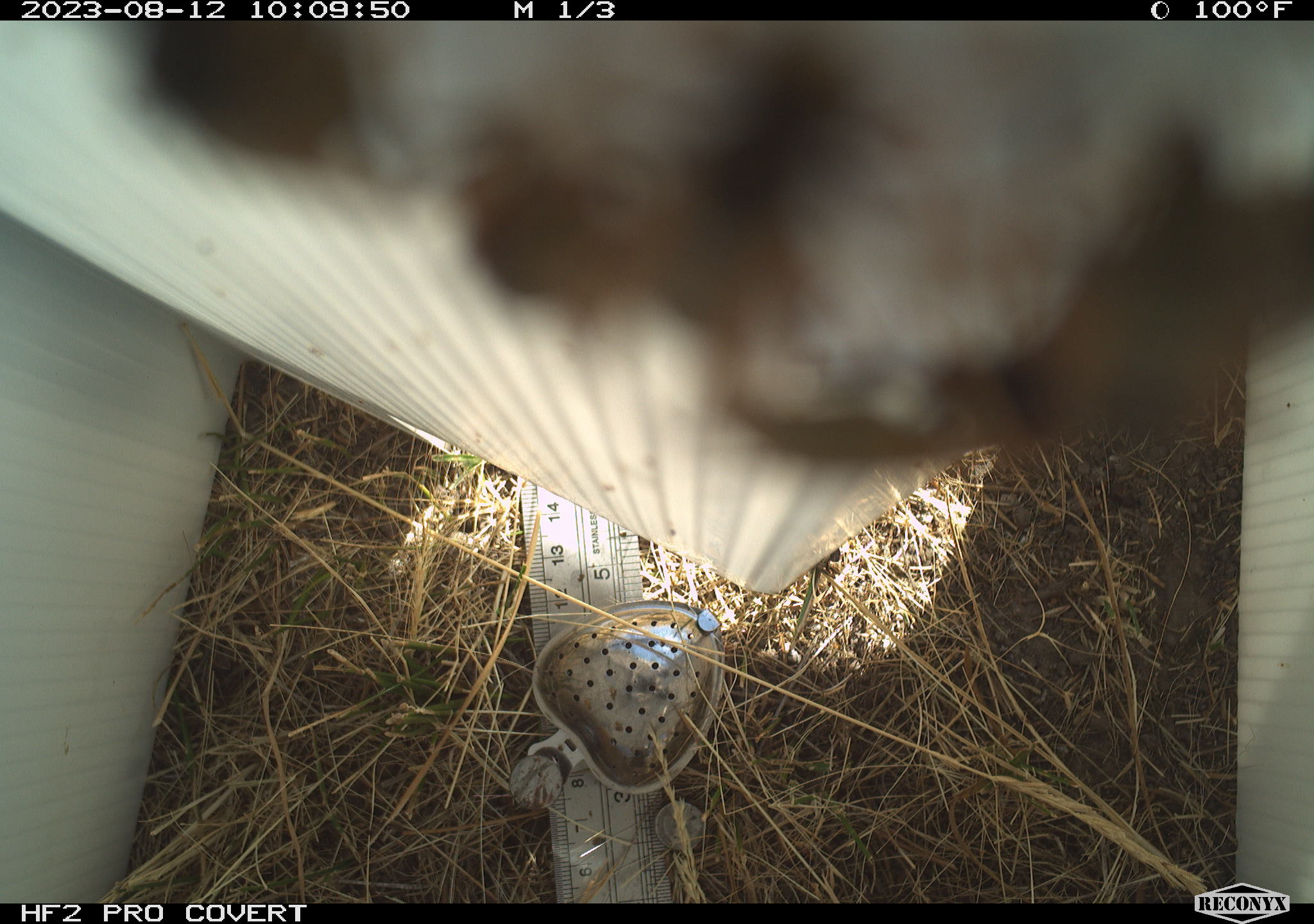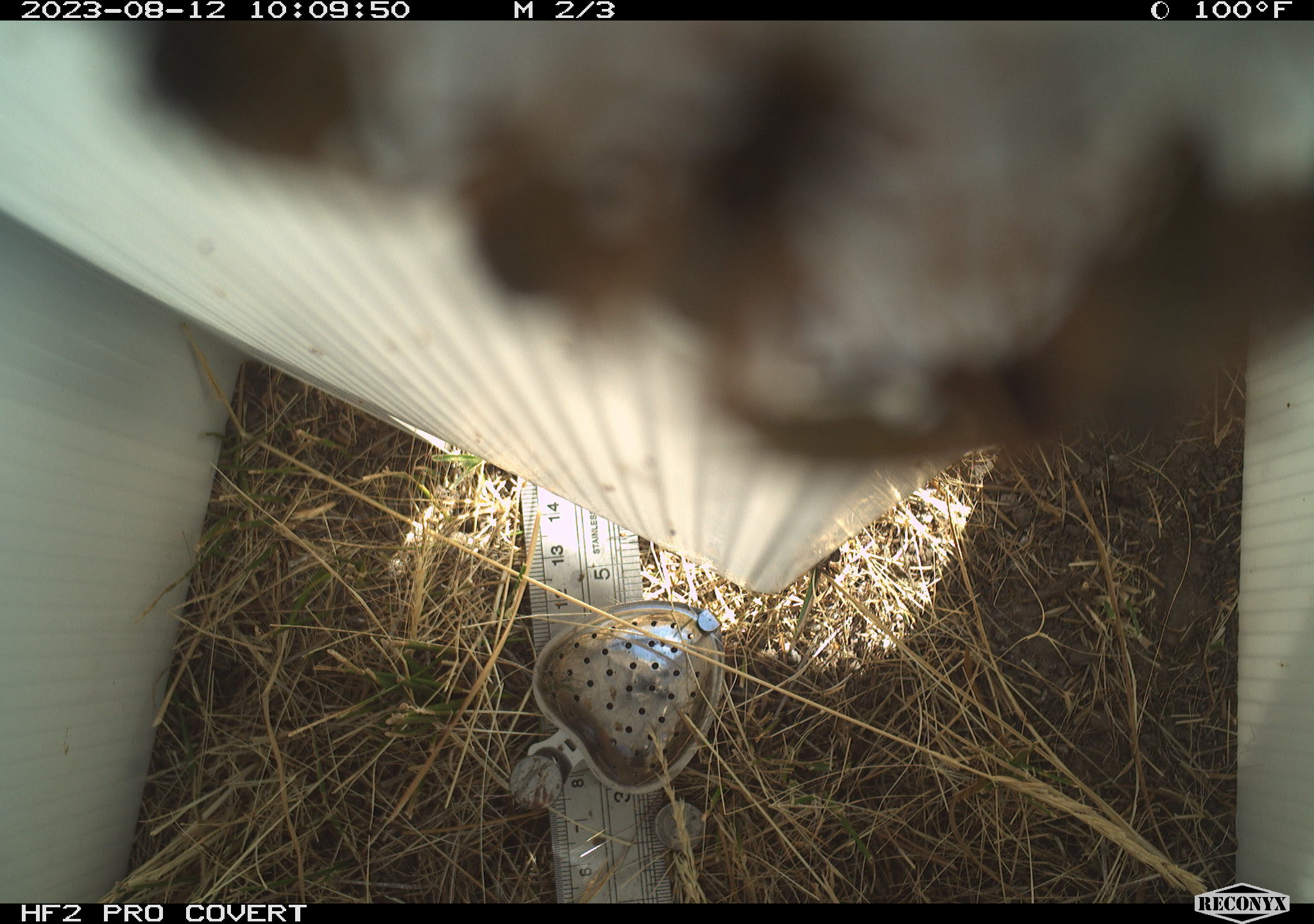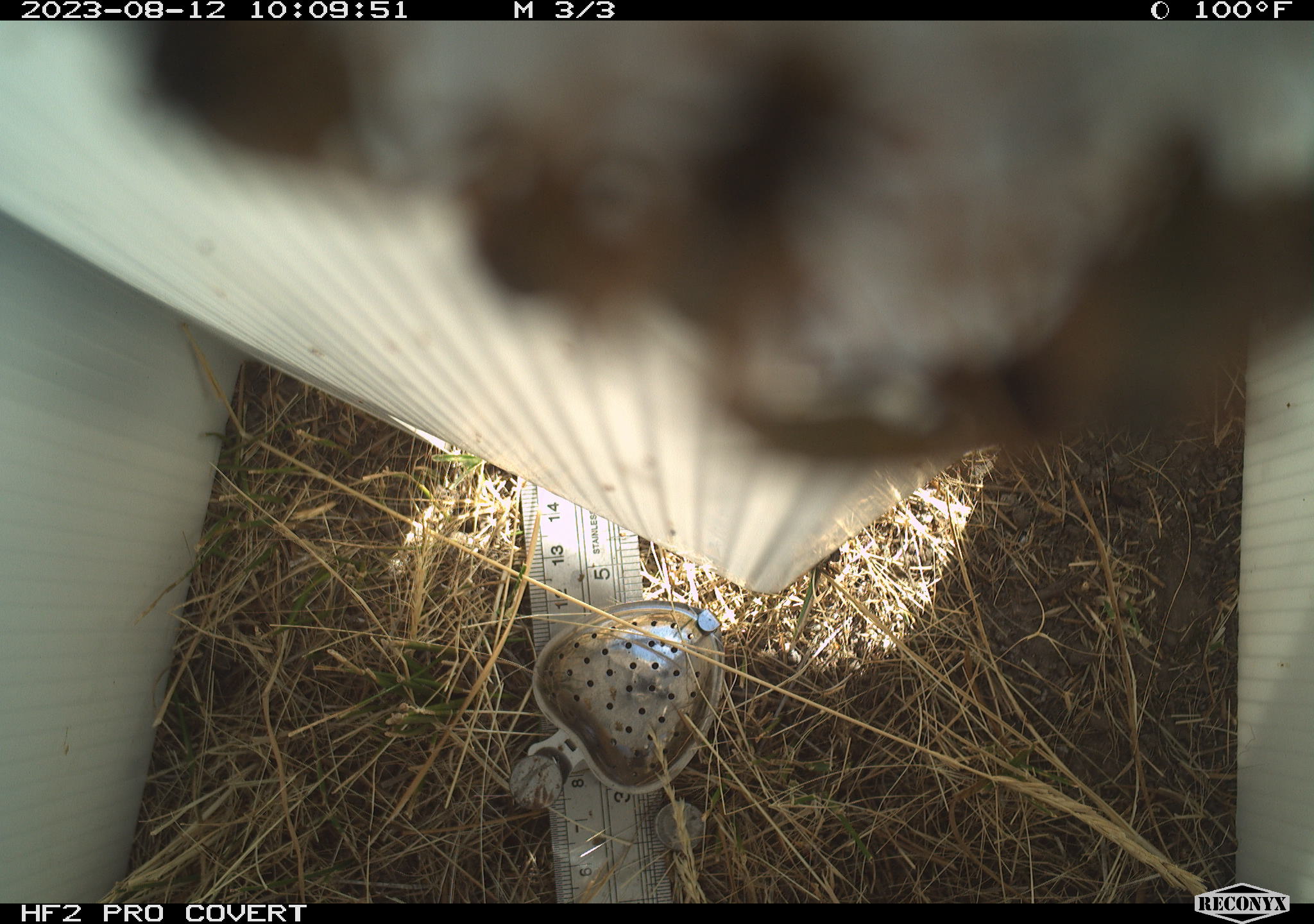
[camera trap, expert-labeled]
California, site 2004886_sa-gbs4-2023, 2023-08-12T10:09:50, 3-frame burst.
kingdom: Animalia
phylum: Arthropoda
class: Insecta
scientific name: Insecta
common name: insect